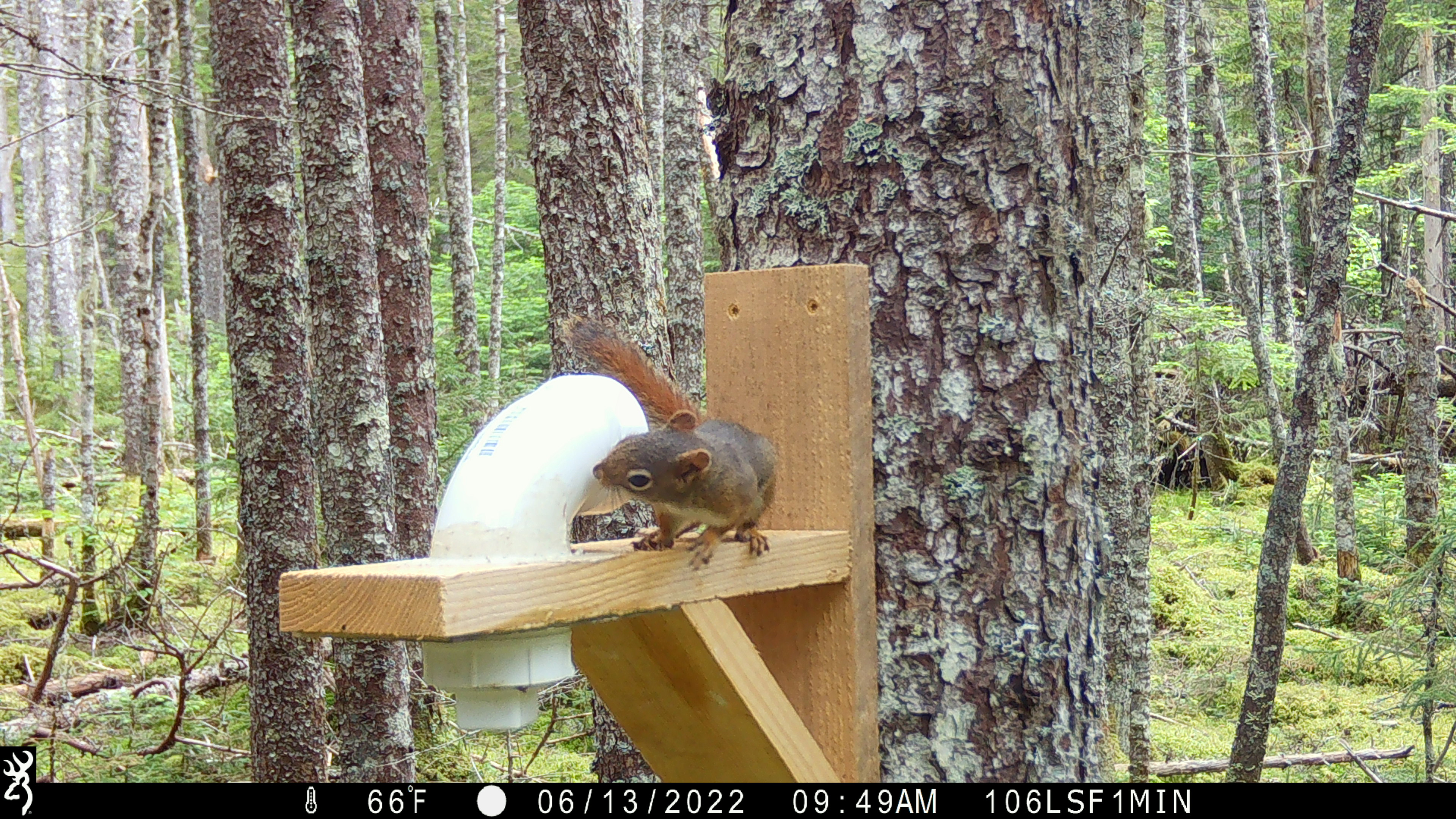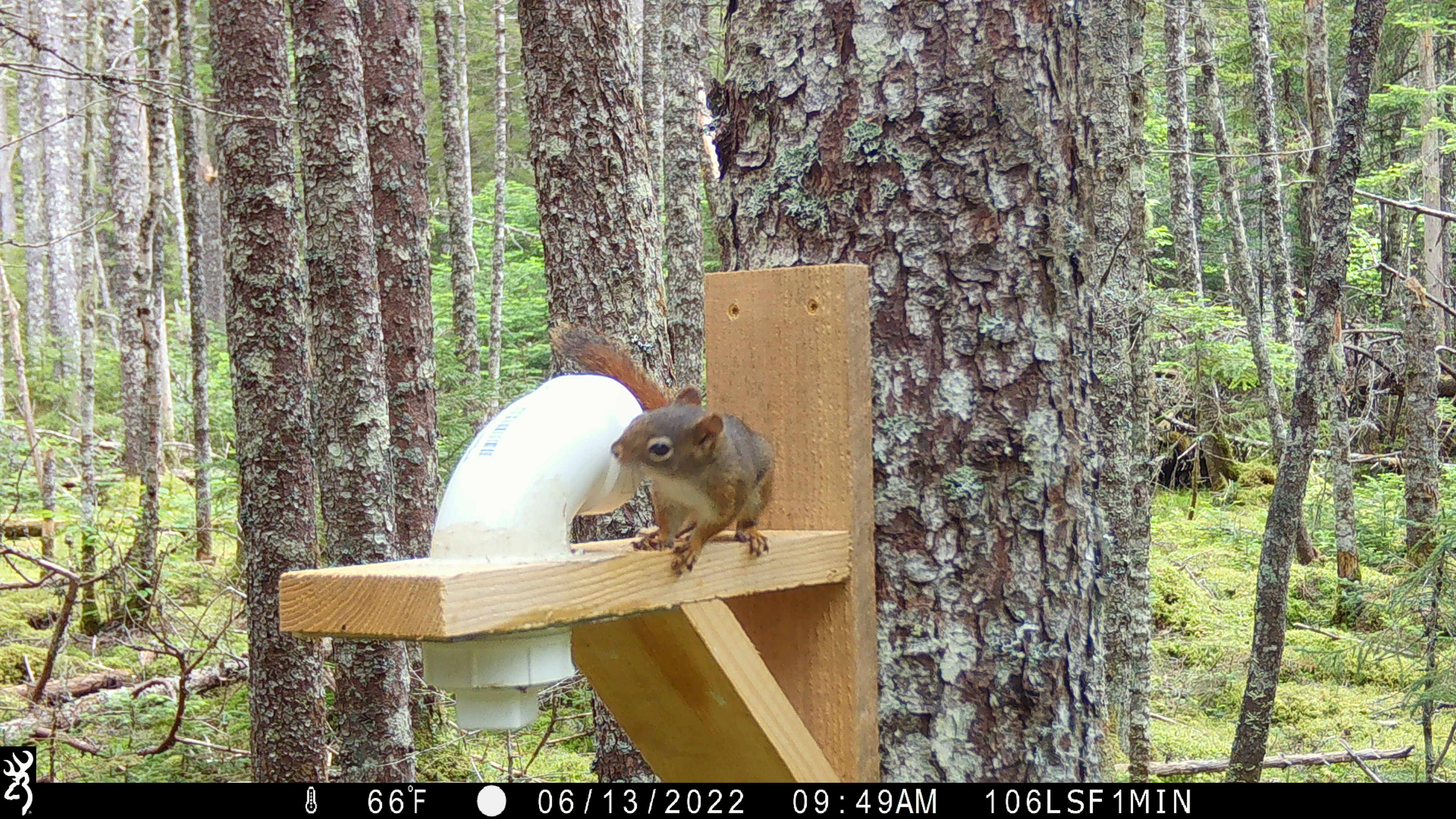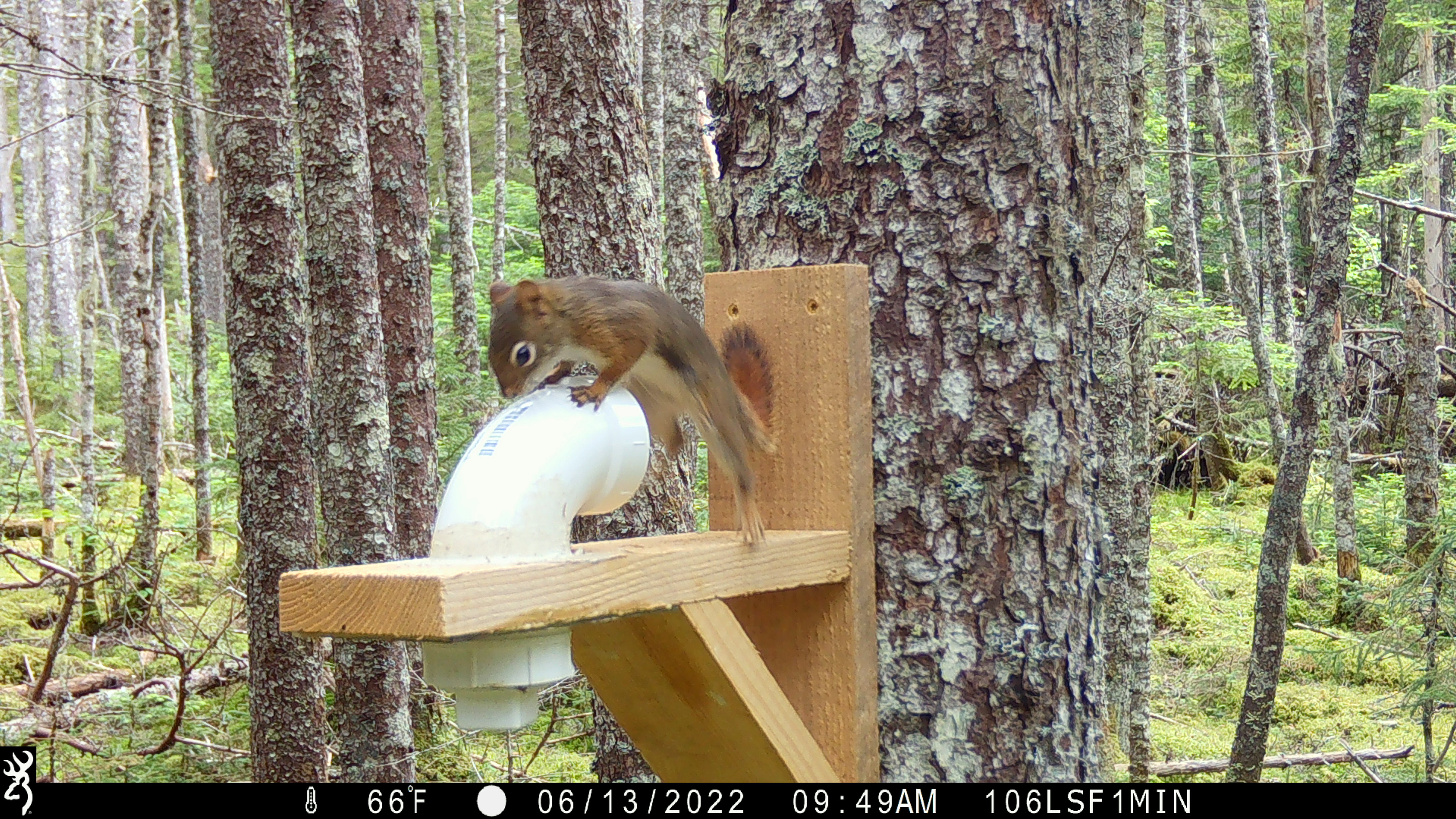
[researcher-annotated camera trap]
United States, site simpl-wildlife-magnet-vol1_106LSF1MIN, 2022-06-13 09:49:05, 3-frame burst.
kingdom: Animalia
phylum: Chordata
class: Mammalia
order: Rodentia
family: Sciuridae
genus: Tamiasciurus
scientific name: Tamiasciurus hudsonicus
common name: red squirrel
Red squirrel (Tamiasciurus hudsonicus).